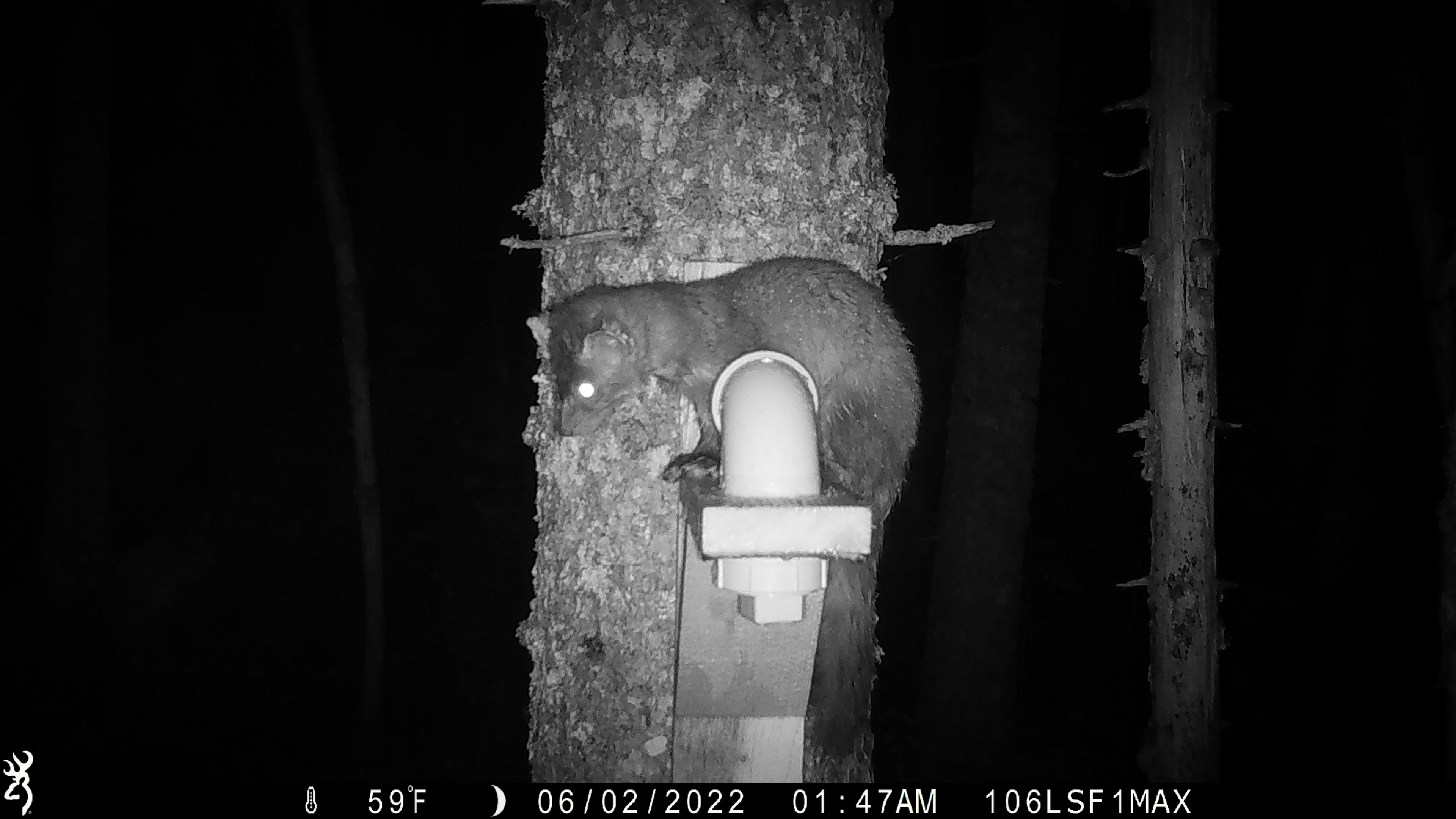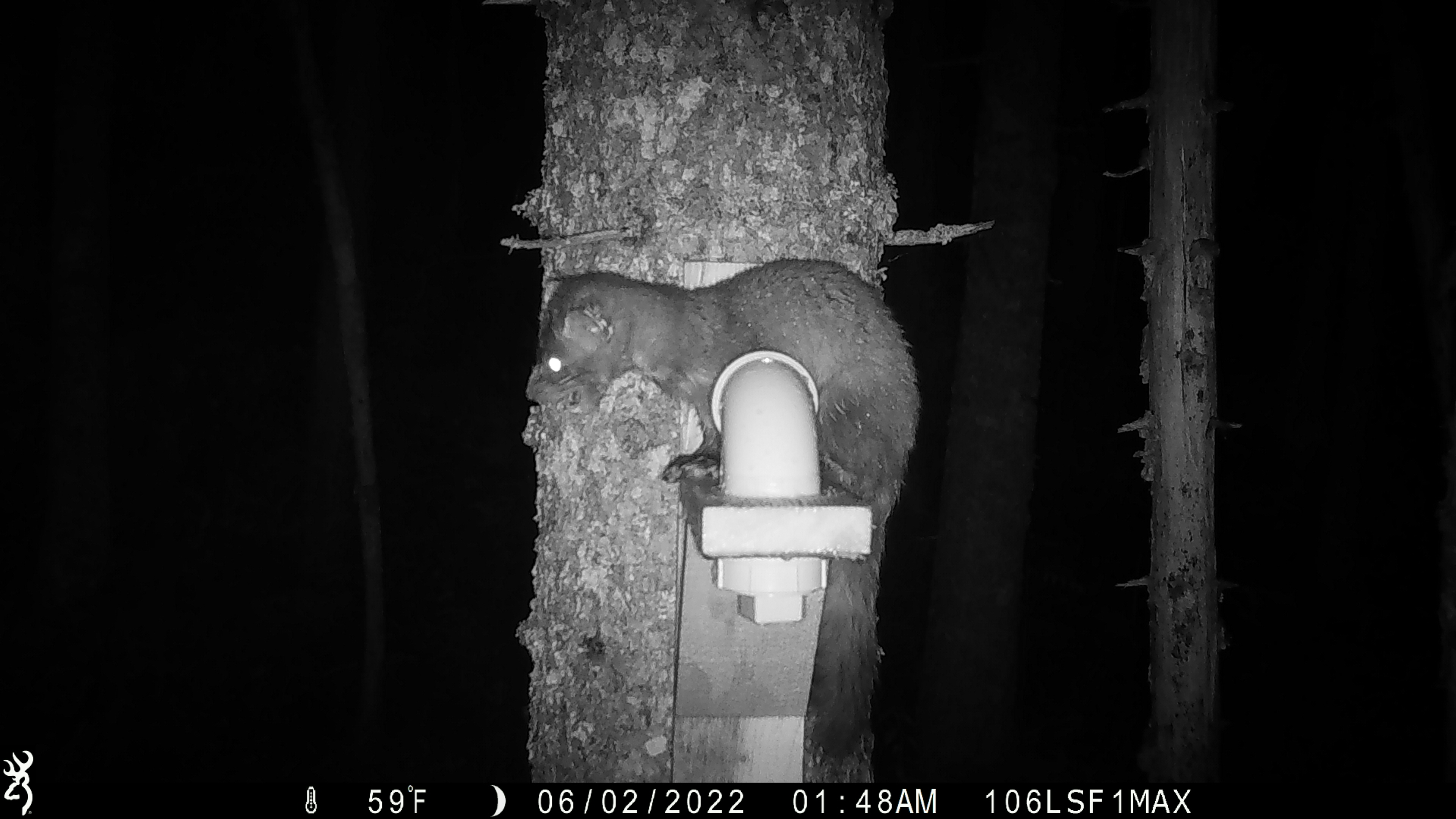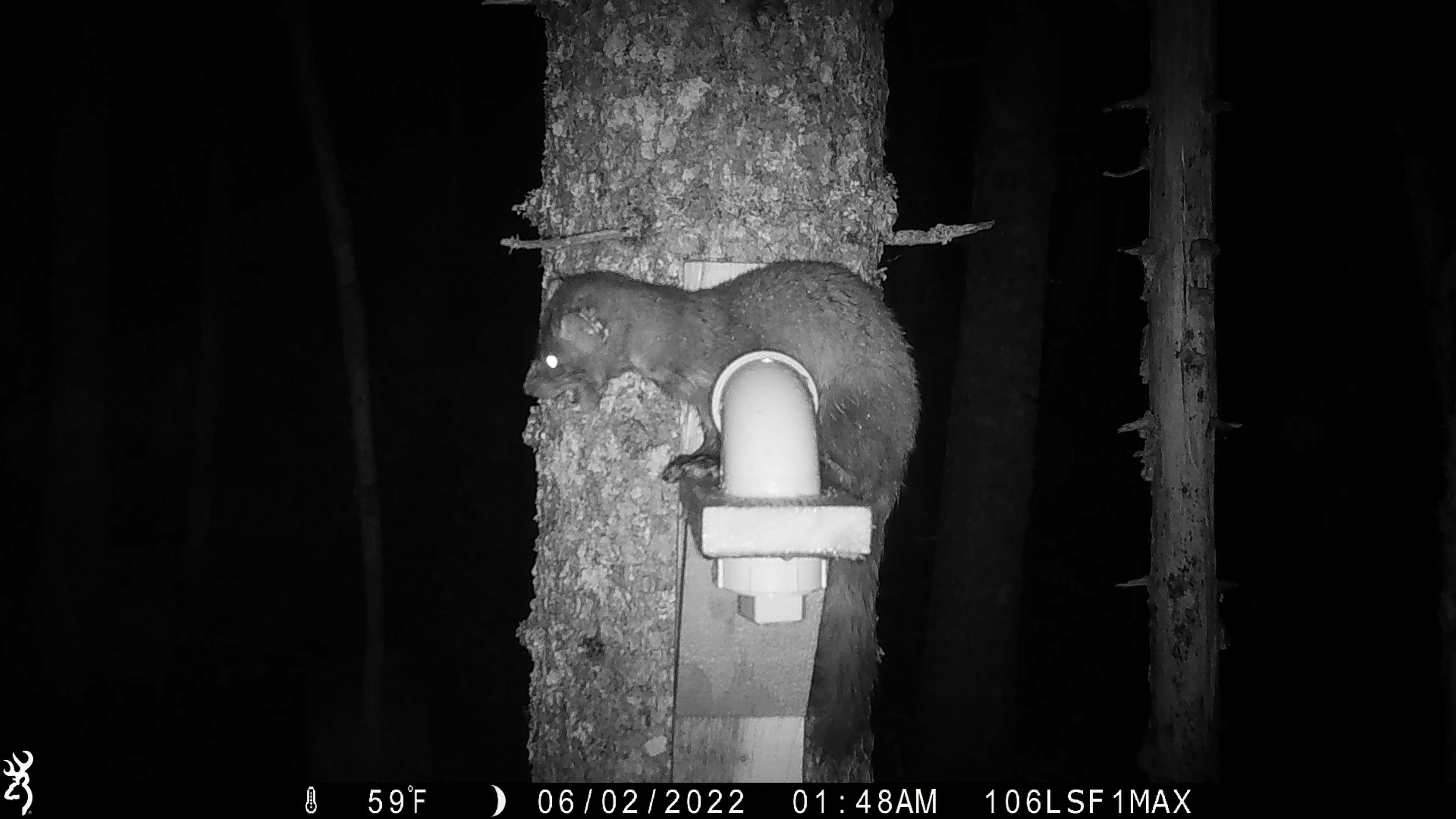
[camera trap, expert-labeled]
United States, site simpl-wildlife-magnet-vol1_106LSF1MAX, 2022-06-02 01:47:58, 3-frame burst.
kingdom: Animalia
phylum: Chordata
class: Mammalia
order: Carnivora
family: Mustelidae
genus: Martes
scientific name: Martes americana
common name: american marten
American marten (Martes americana).